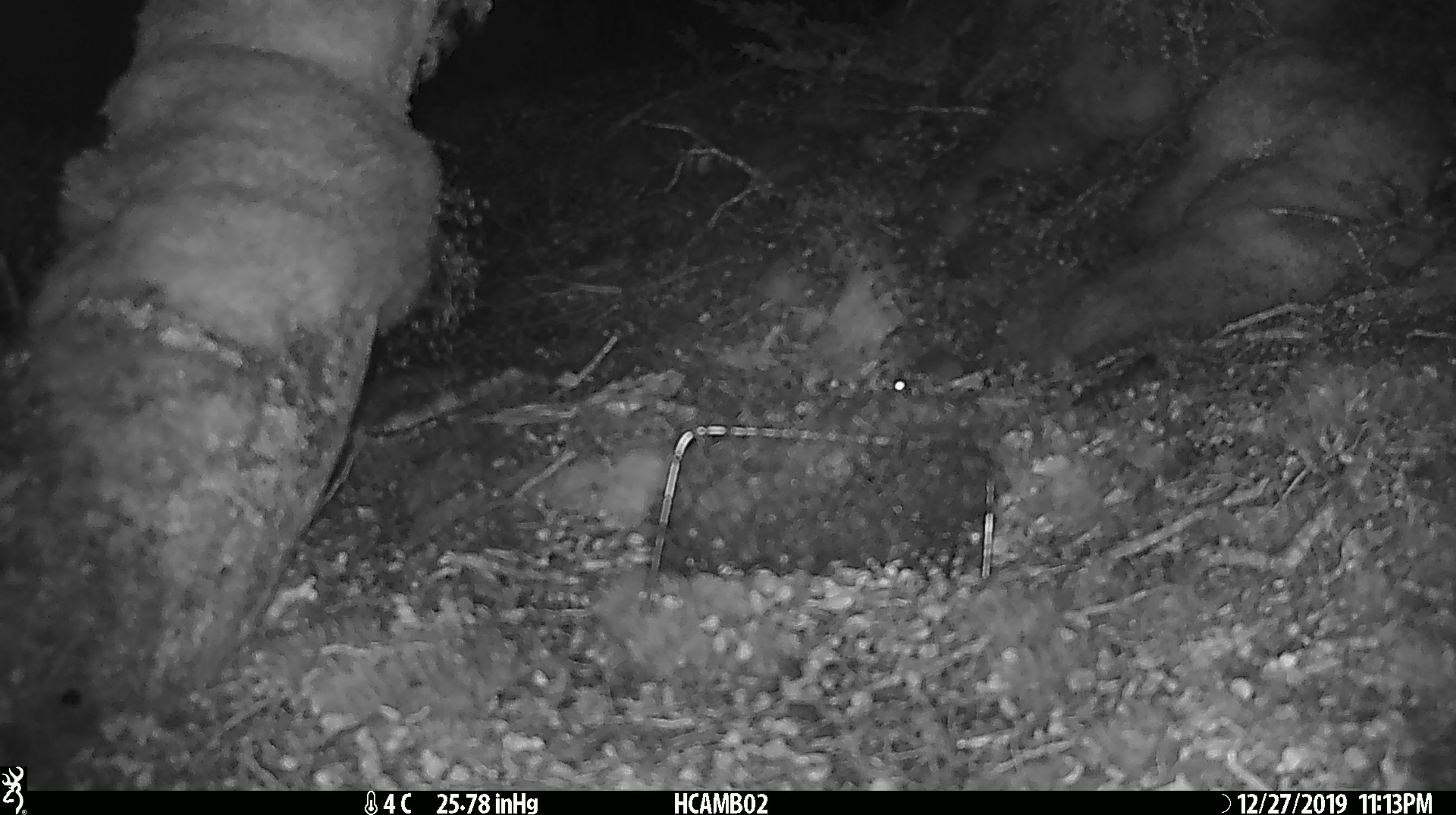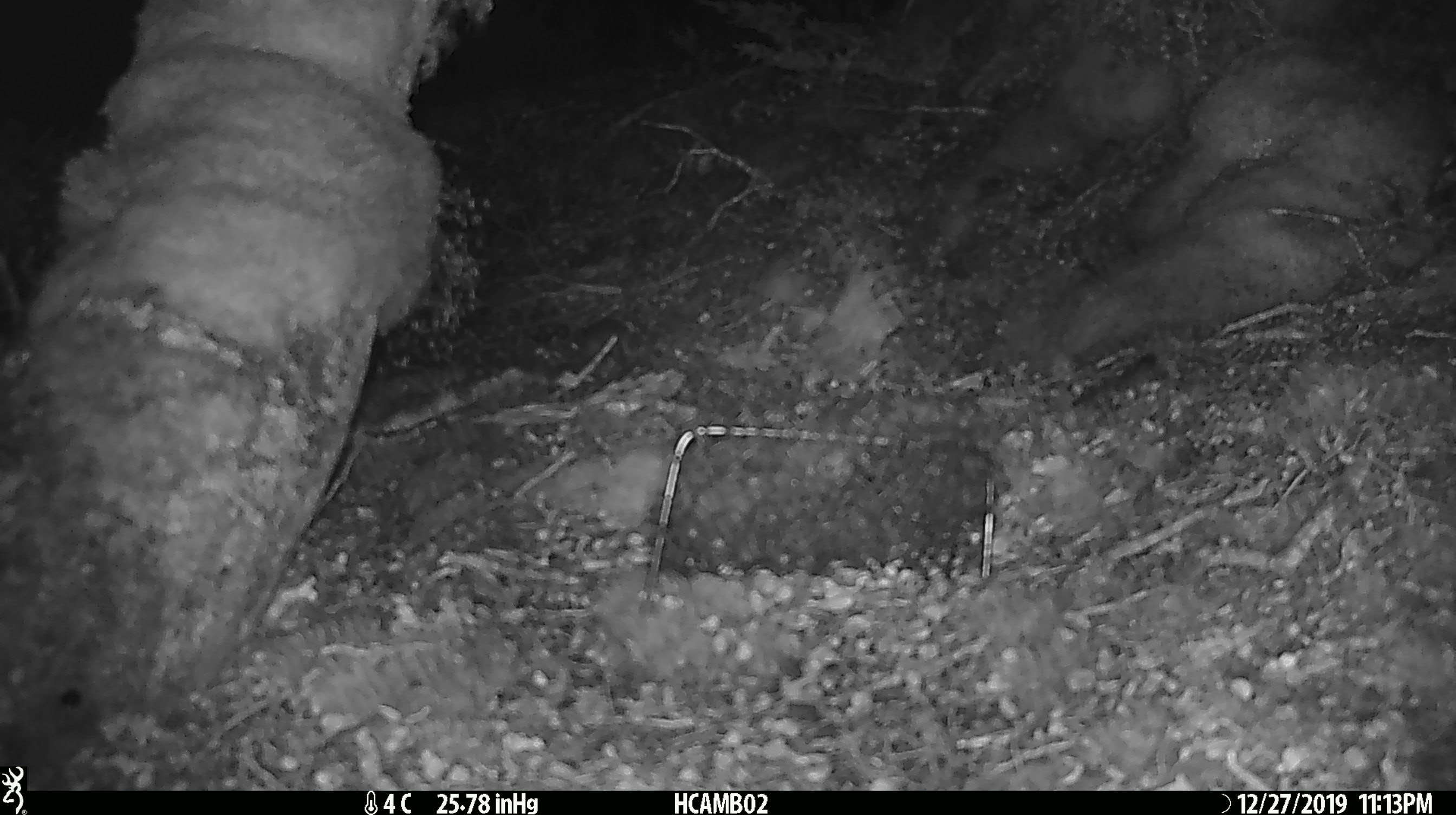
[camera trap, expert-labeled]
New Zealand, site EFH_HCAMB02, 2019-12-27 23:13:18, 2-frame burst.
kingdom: Animalia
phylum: Chordata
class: Mammalia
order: Rodentia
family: Muridae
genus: Mus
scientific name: Mus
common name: mouse